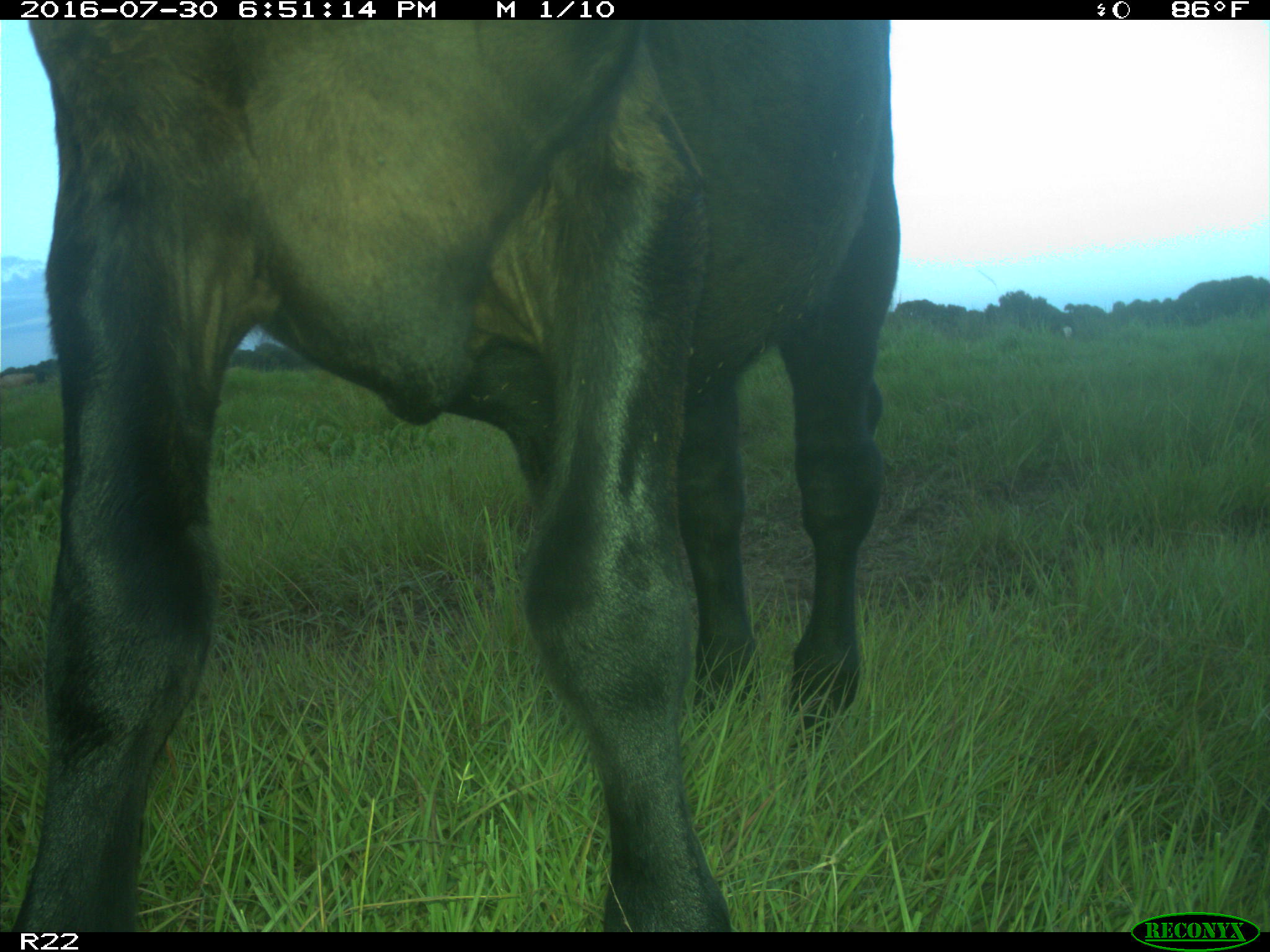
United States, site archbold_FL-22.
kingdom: Animalia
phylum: Chordata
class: Mammalia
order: Artiodactyla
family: Bovidae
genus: Bos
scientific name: Bos taurus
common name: domestic cow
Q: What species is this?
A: Bos taurus (domestic cow).